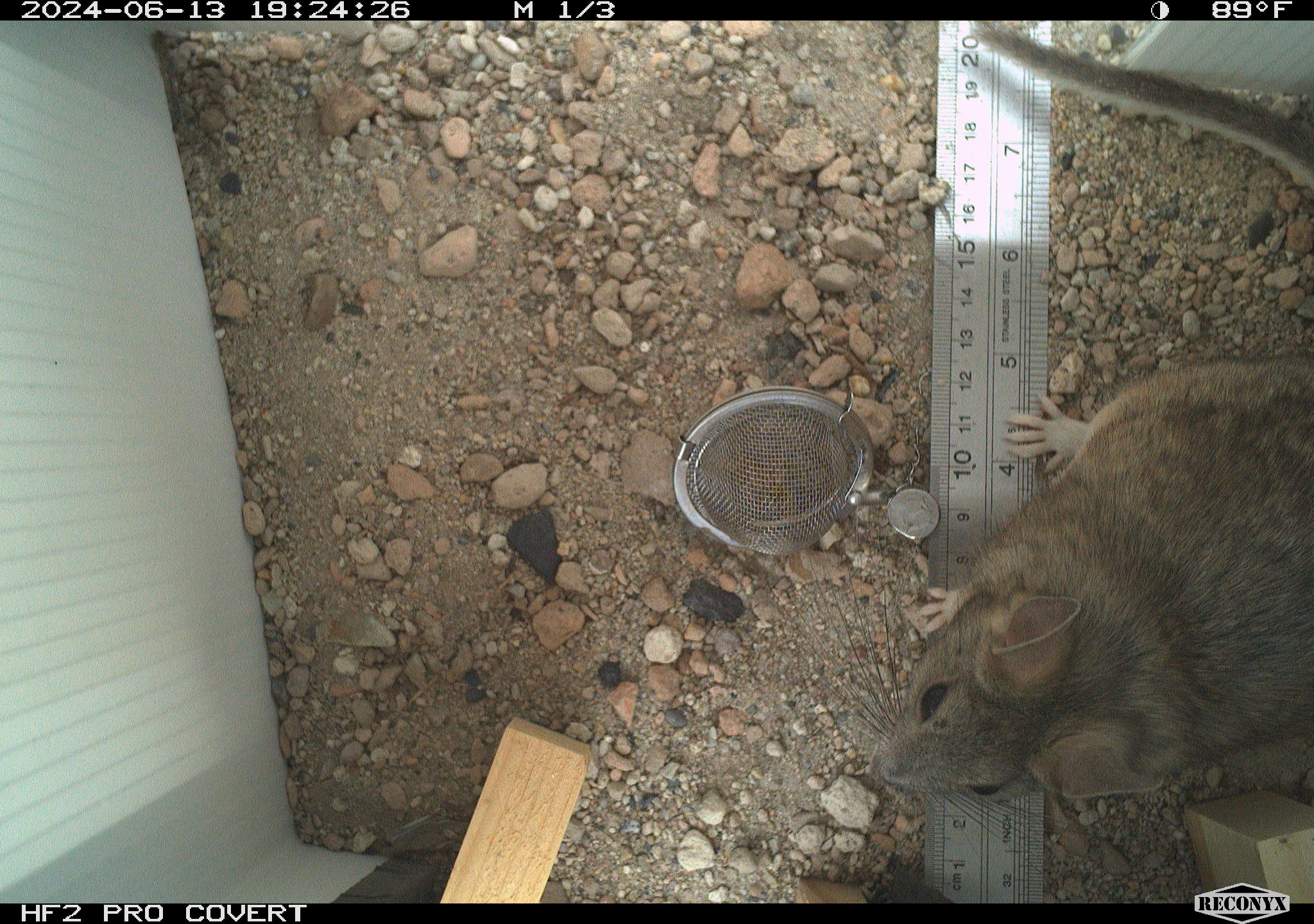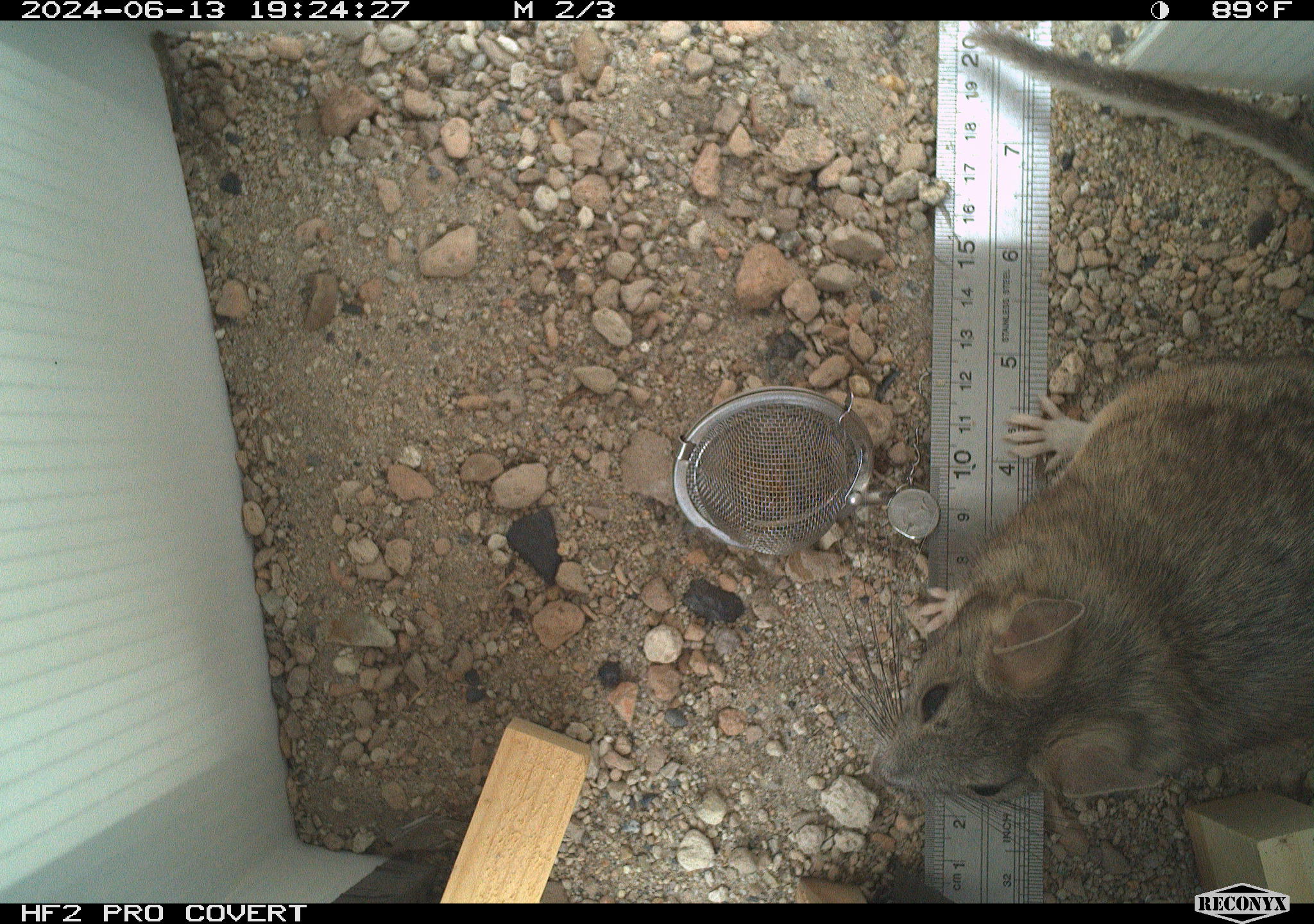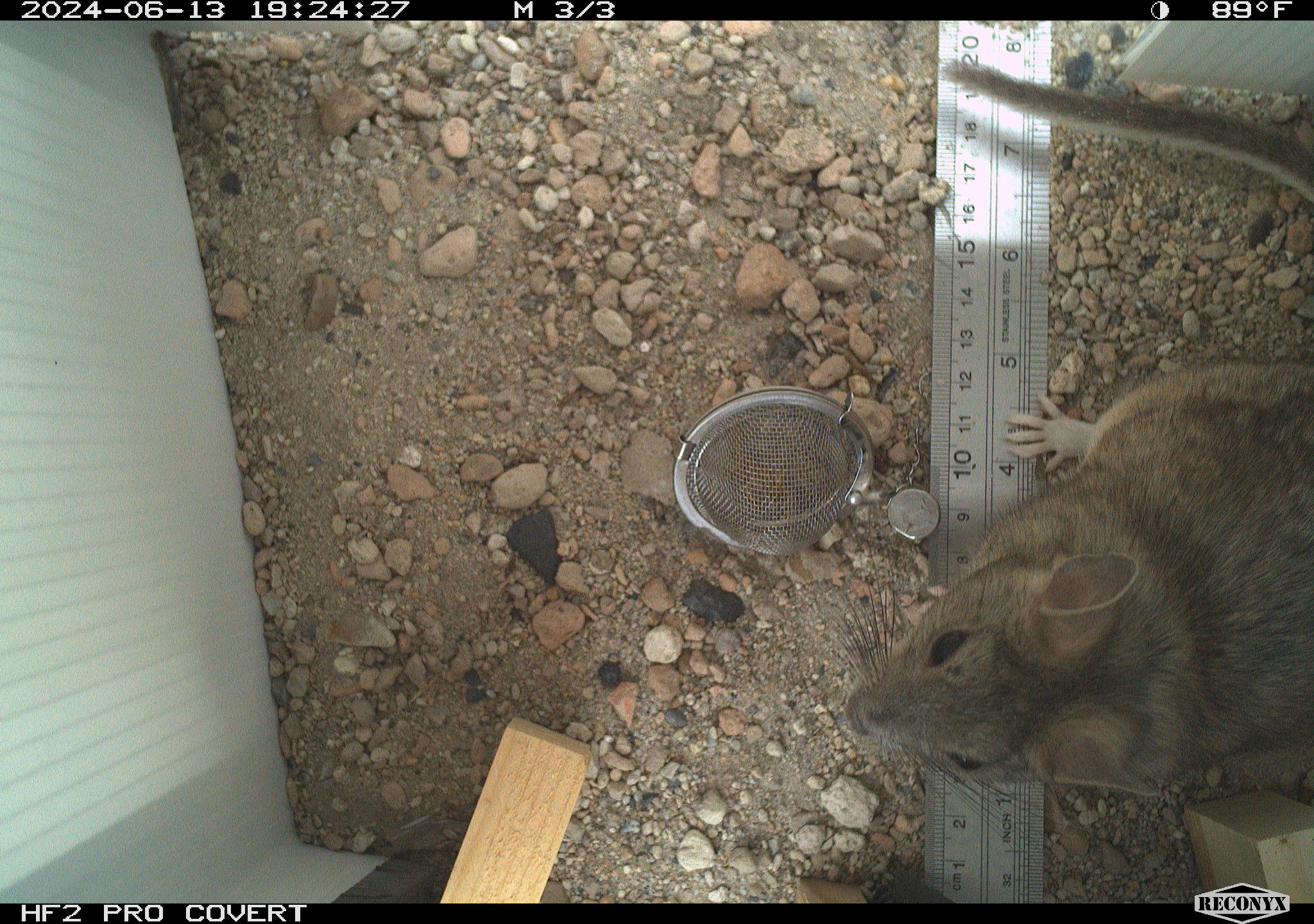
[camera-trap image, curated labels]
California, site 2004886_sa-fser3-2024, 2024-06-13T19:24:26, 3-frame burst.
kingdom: Animalia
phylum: Chordata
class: Mammalia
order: Rodentia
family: Sciuridae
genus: Neotamias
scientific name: Neotamias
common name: western chipmunks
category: neotamias species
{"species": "neotamias species (western chipmunks) (Neotamias)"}